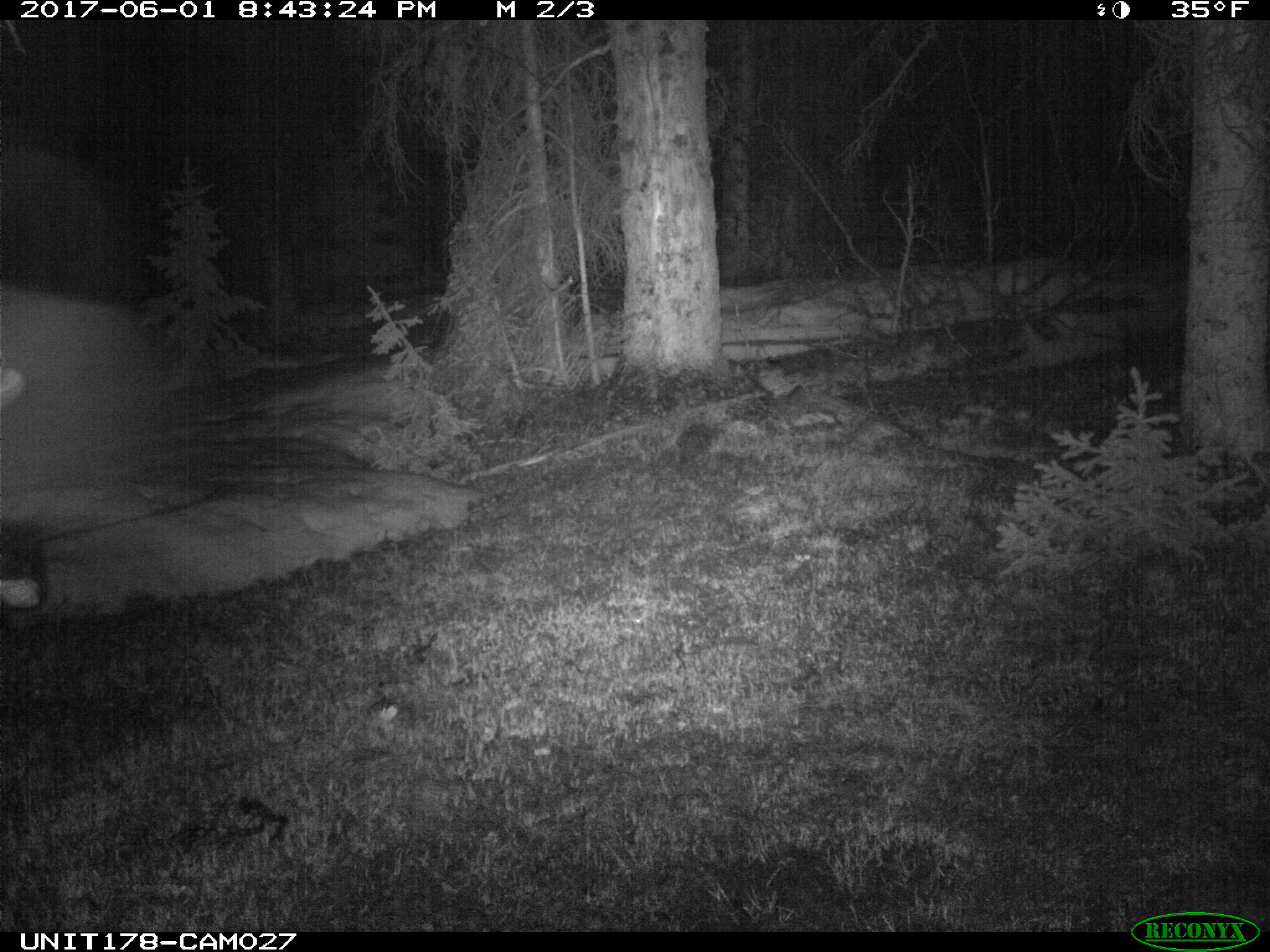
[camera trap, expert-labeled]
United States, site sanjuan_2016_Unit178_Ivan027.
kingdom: Animalia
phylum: Chordata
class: Mammalia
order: Artiodactyla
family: Cervidae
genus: Alces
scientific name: Alces alces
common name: moose